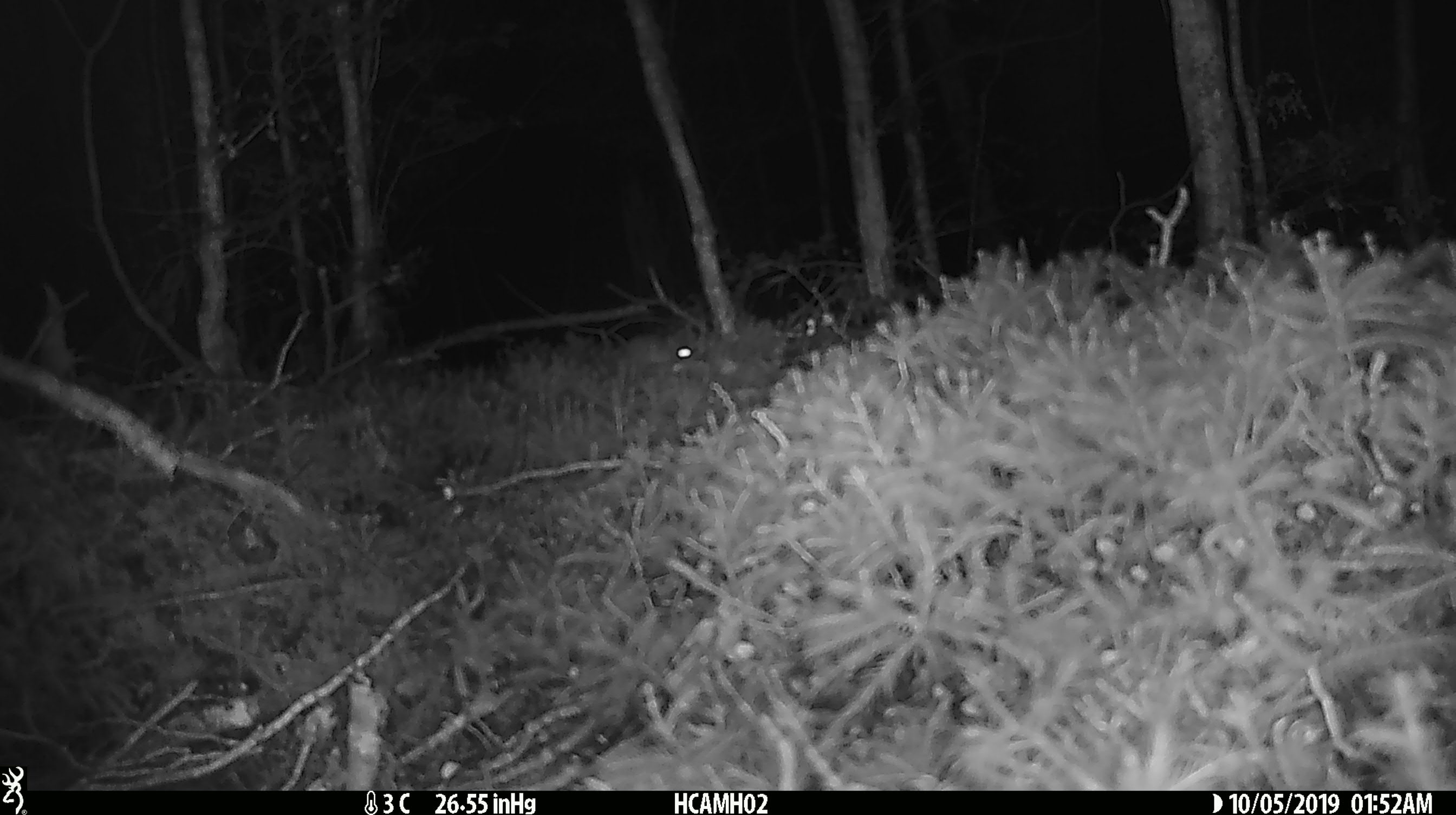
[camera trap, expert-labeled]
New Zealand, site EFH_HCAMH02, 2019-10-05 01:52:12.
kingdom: Animalia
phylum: Chordata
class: Mammalia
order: Rodentia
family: Muridae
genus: Mus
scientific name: Mus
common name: mouse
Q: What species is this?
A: Mouse (Mus).